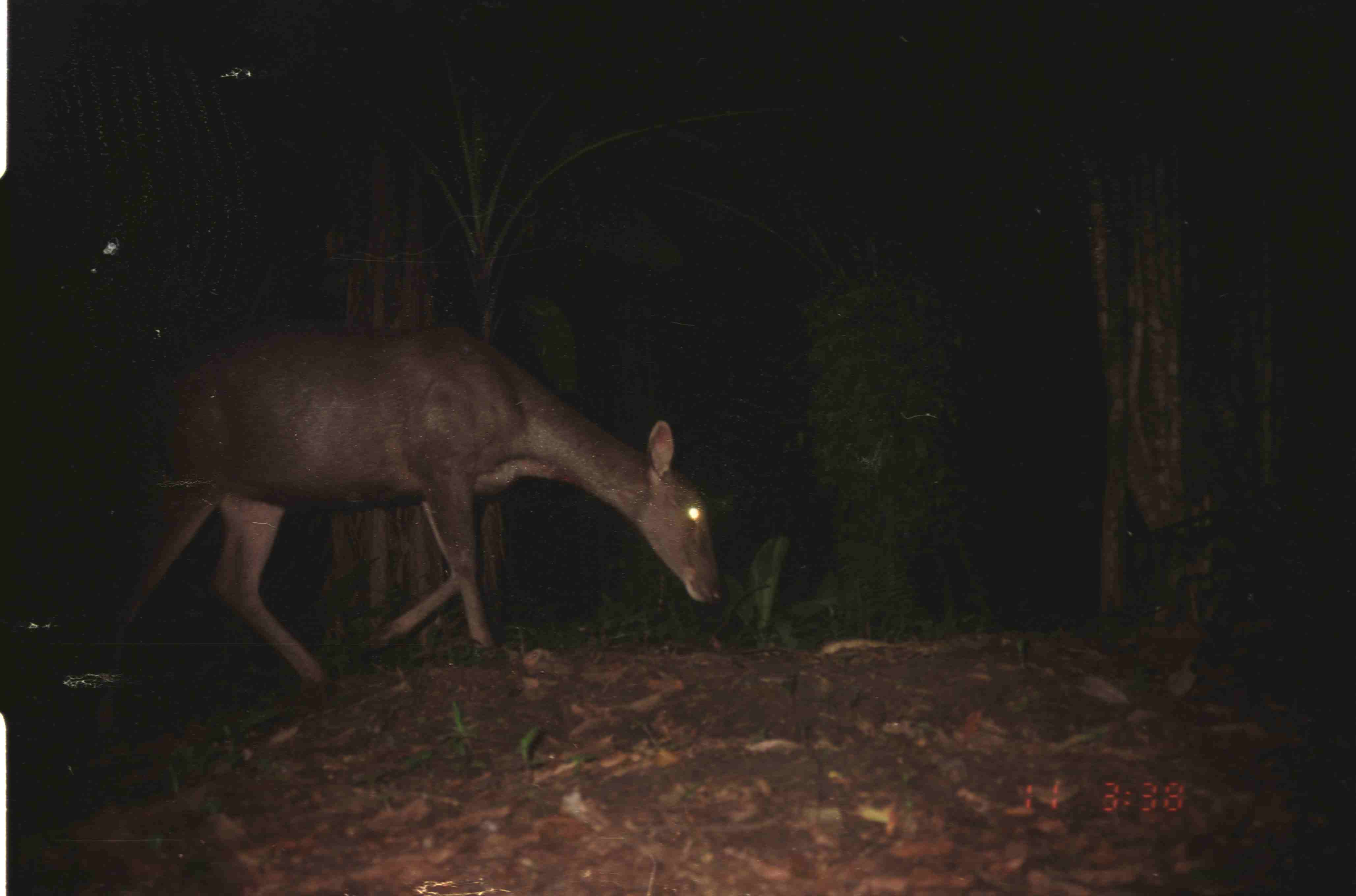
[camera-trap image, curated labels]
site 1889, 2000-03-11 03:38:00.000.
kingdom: Animalia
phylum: Chordata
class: Mammalia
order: Artiodactyla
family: Cervidae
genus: Rusa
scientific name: Rusa unicolor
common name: sambar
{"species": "Rusa unicolor (sambar)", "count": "1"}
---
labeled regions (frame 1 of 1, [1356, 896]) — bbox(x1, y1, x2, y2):
rusa unicolor: bbox(93, 320, 725, 742)